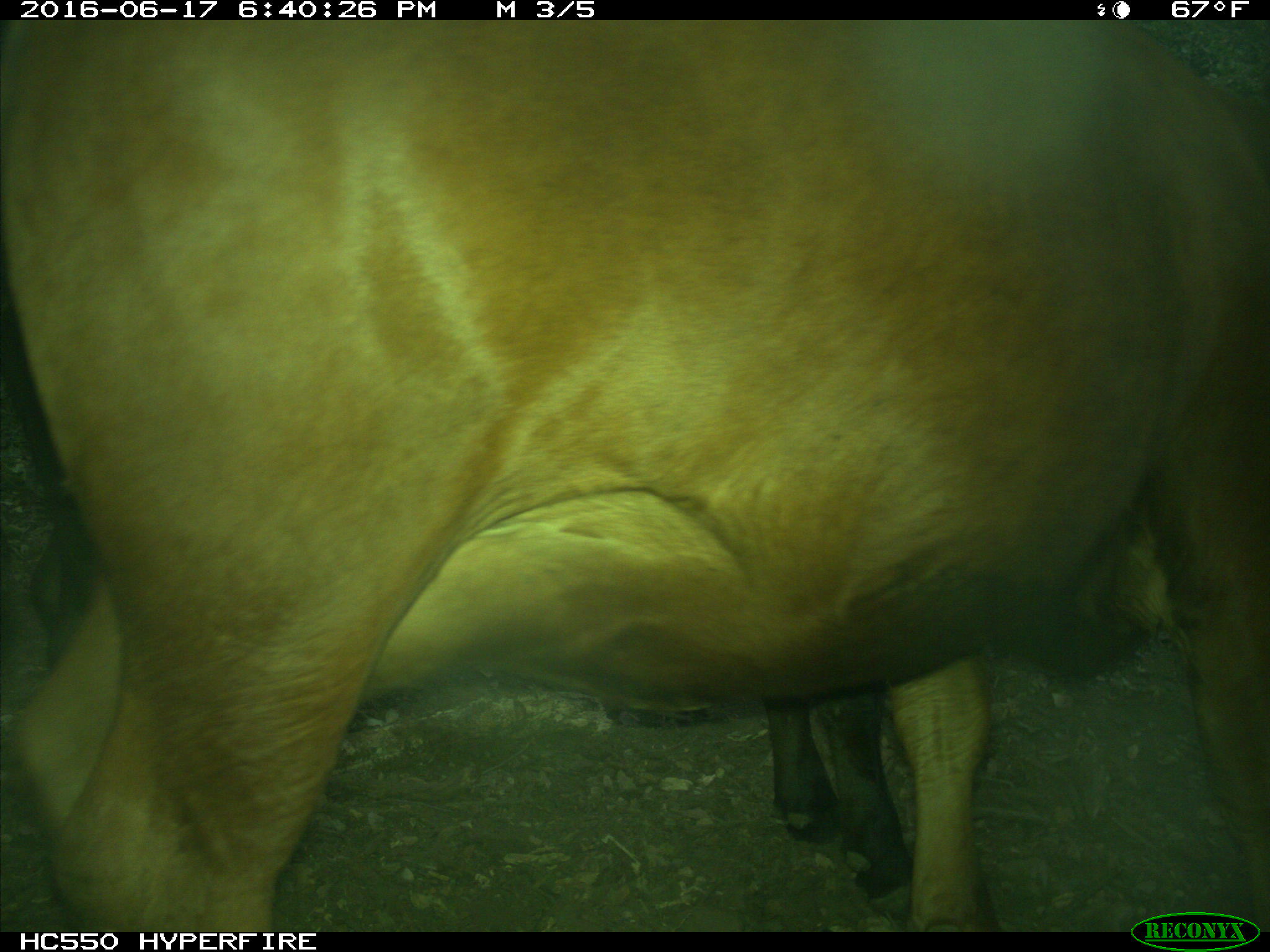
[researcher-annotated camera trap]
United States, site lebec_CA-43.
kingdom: Animalia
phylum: Chordata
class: Mammalia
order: Artiodactyla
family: Bovidae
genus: Bos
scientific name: Bos taurus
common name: domestic cow